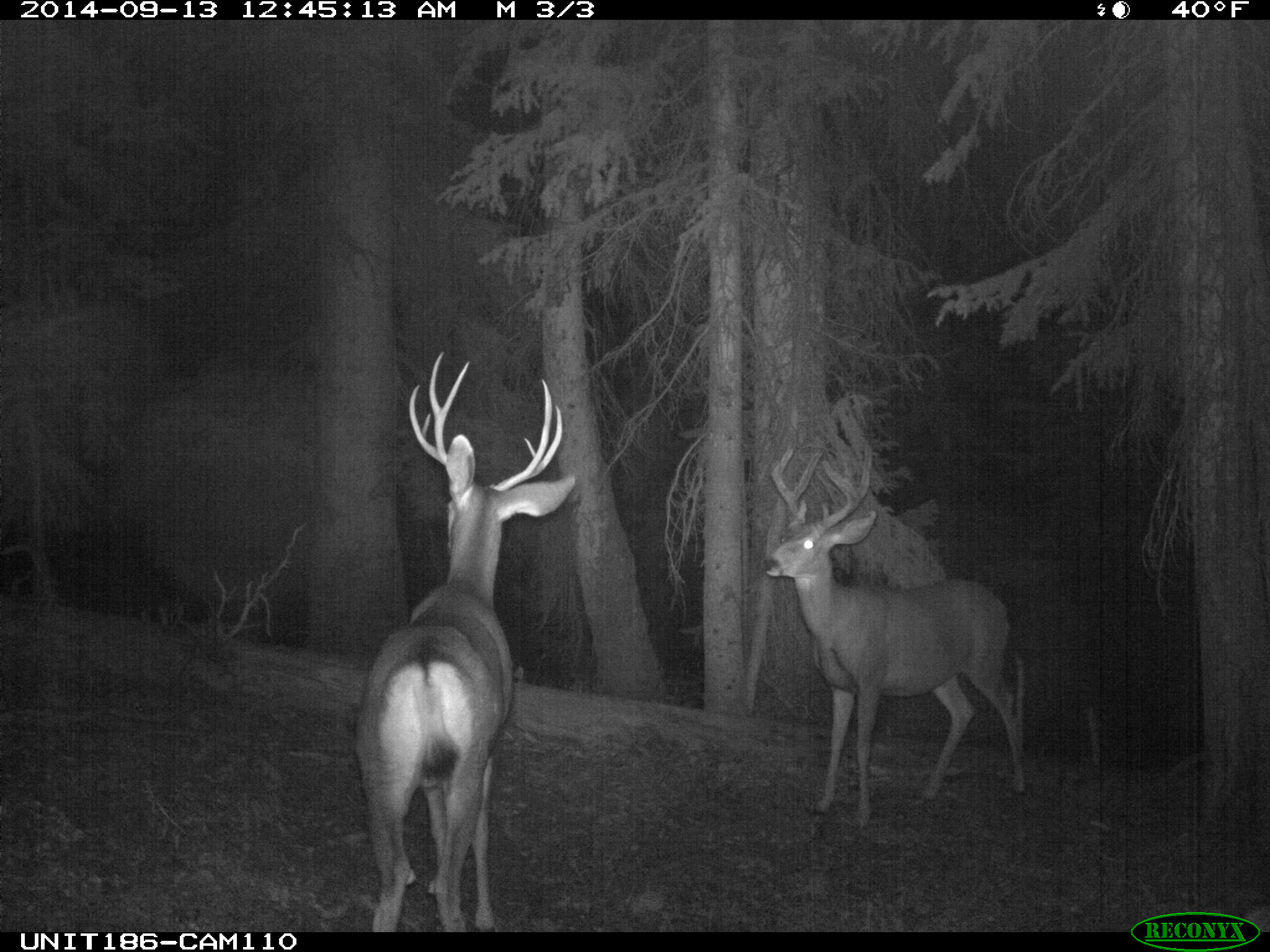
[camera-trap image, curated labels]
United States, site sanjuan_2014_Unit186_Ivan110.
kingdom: Animalia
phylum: Chordata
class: Mammalia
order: Artiodactyla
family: Cervidae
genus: Odocoileus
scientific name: Odocoileus hemionus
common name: mule deer